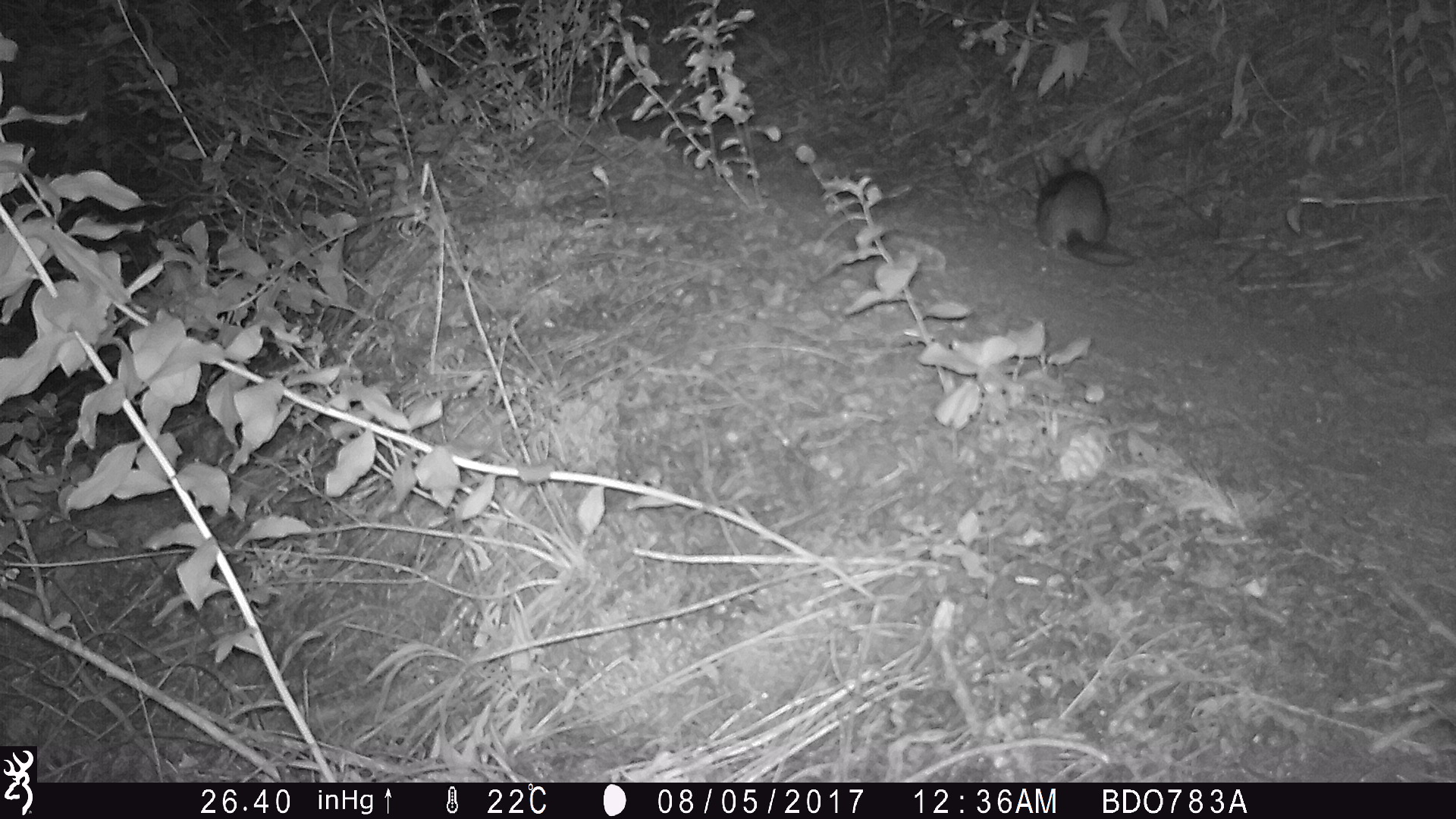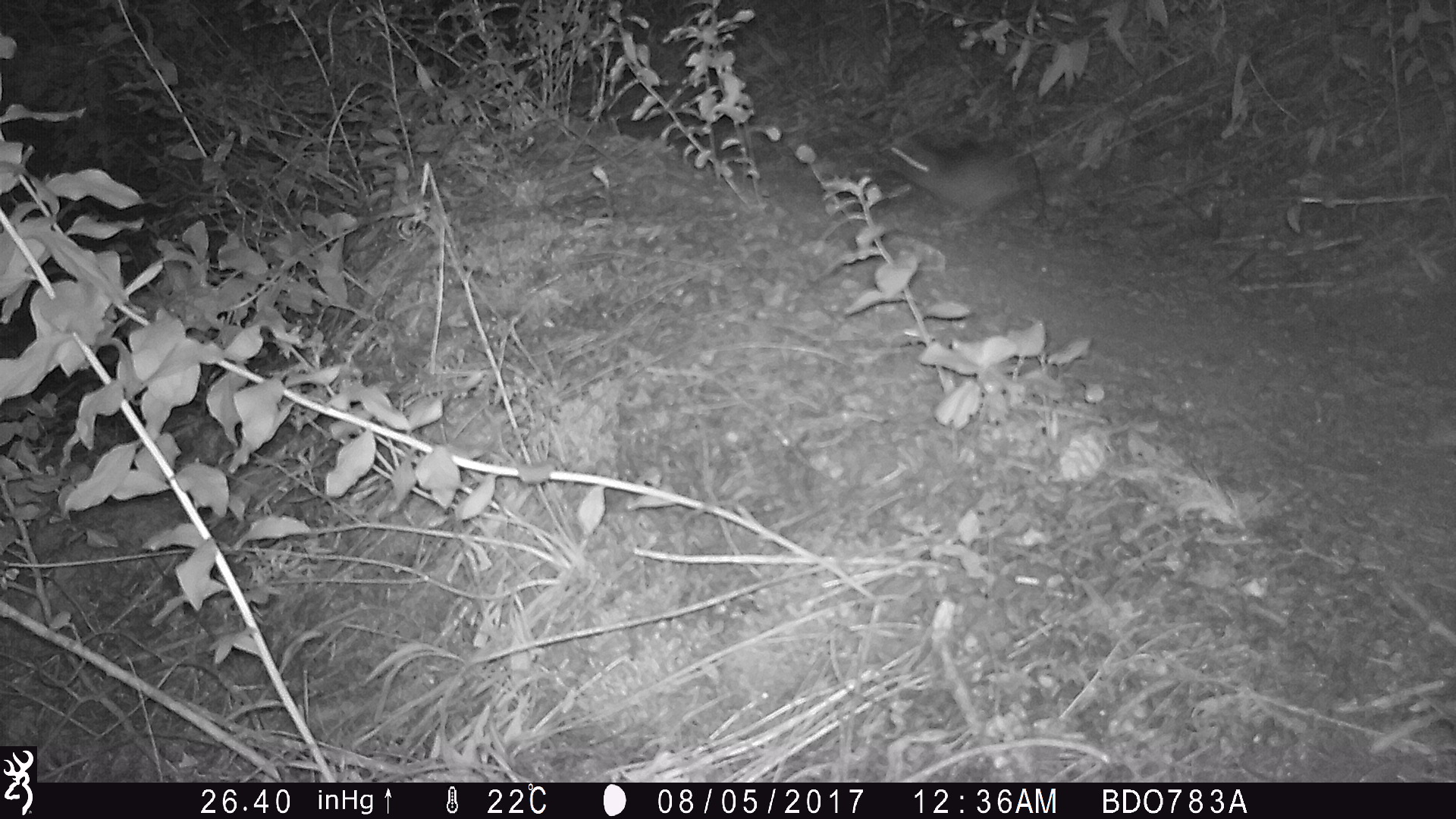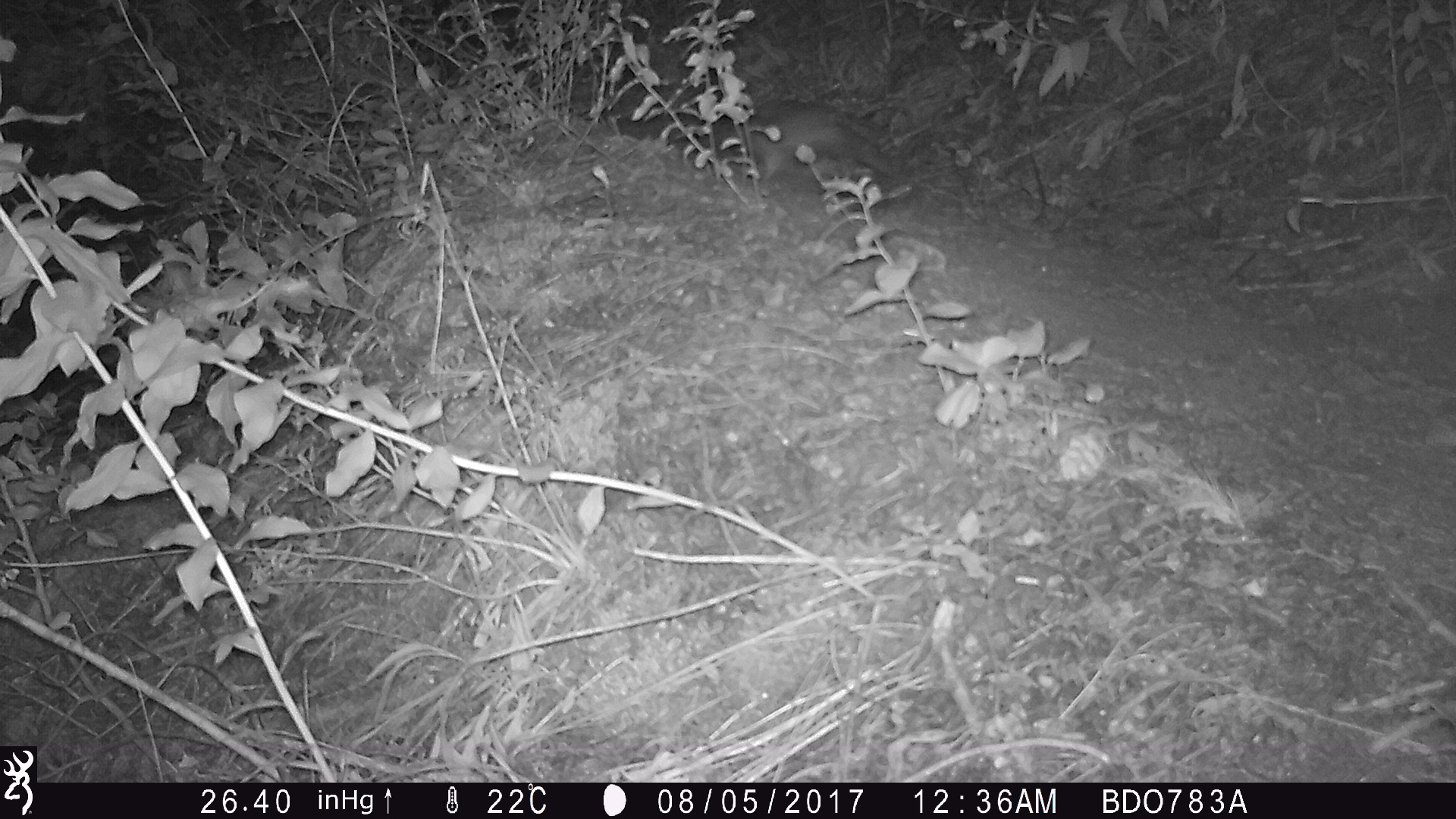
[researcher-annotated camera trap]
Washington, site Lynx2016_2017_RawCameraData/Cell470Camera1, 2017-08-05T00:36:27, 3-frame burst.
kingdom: Animalia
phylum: Chordata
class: Mammalia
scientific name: Mammalia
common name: small mammal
Small mammal (Mammalia). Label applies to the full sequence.